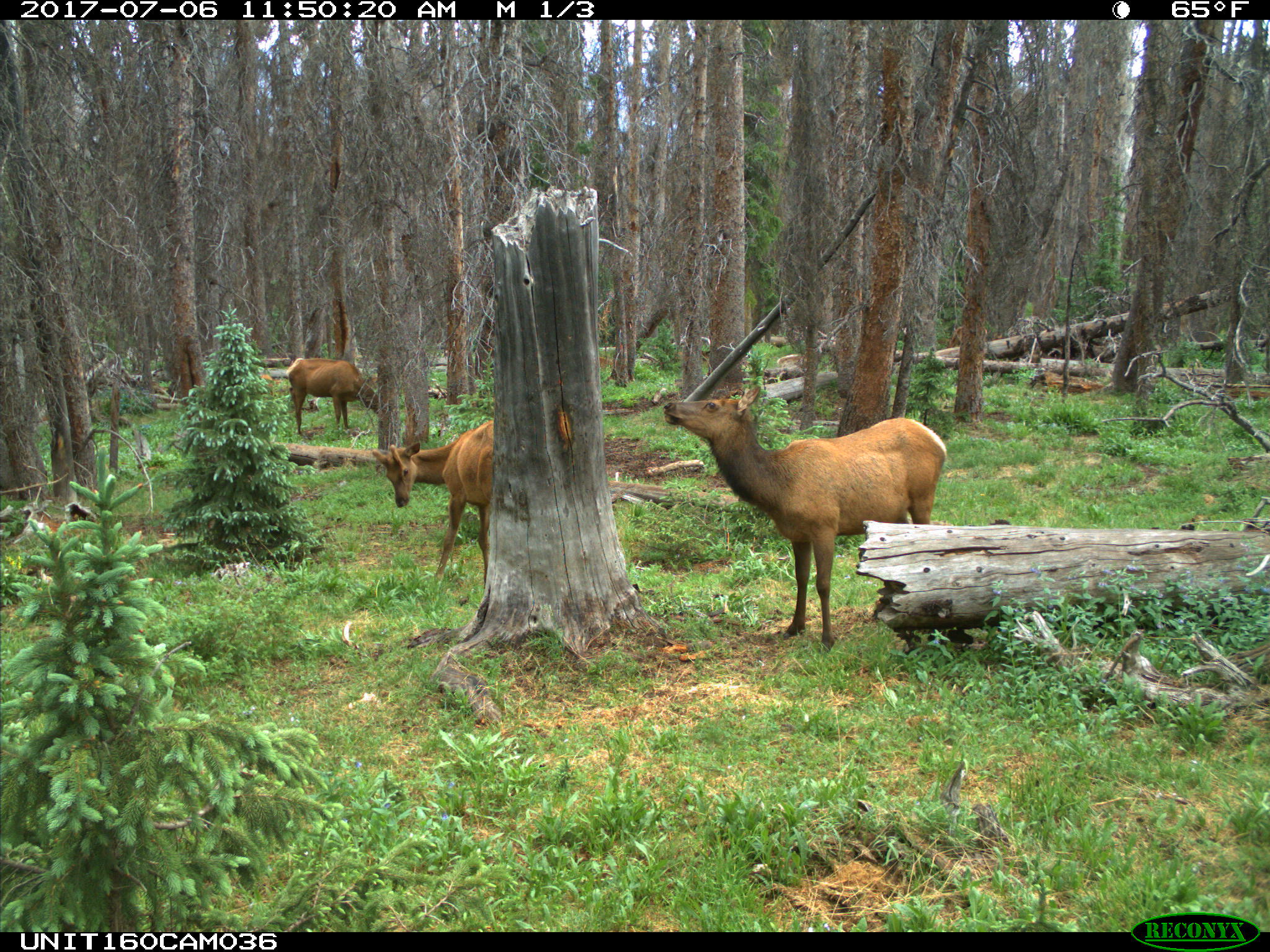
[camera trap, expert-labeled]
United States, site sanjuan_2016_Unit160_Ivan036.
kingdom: Animalia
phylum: Chordata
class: Mammalia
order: Artiodactyla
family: Cervidae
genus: Cervus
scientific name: Cervus elaphus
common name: red deer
Cervus elaphus (red deer).